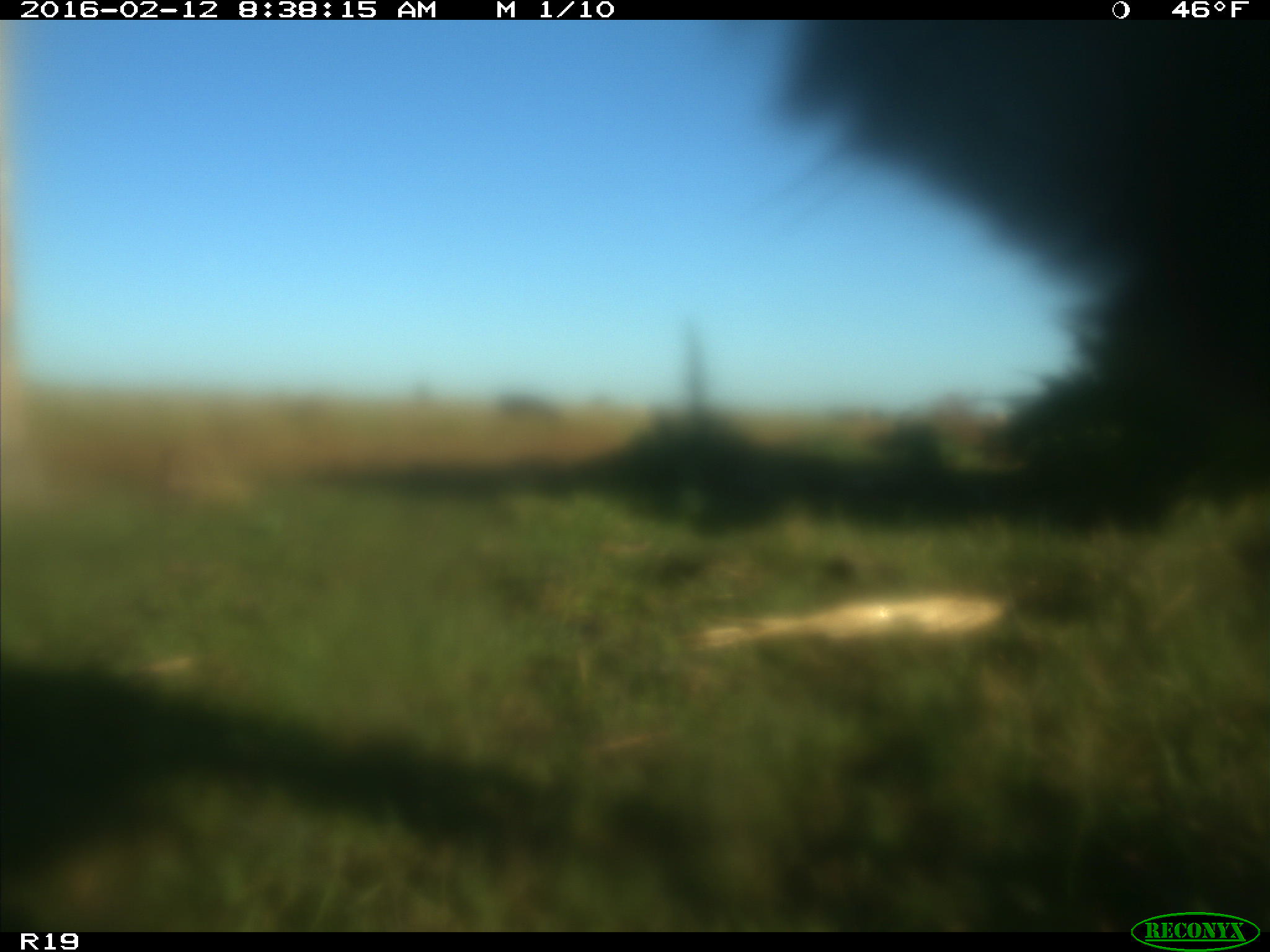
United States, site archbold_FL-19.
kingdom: Animalia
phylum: Chordata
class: Mammalia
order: Artiodactyla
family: Bovidae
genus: Bos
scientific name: Bos taurus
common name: domestic cow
Bos taurus (domestic cow).